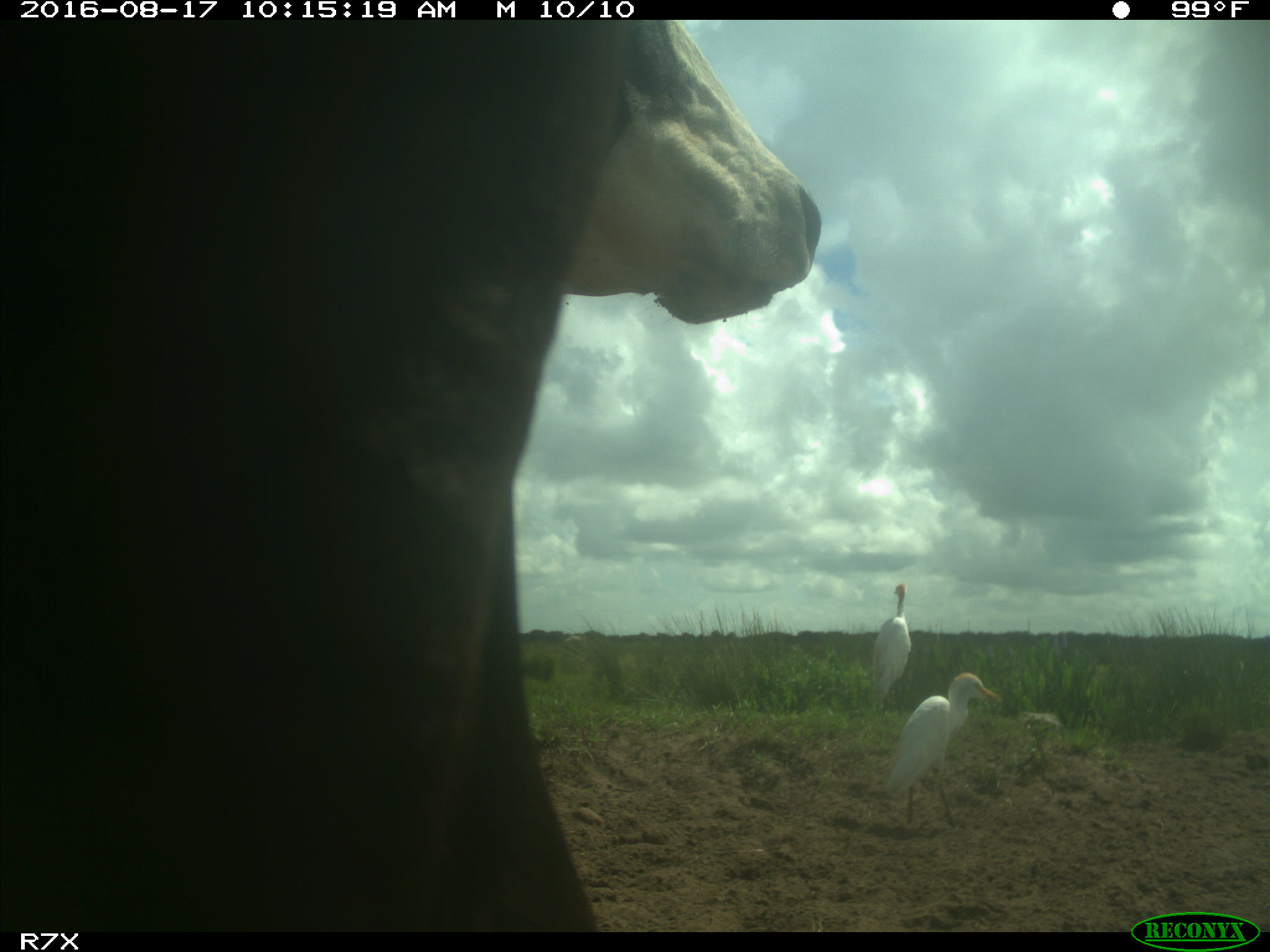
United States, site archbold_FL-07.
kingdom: Animalia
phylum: Chordata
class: Mammalia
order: Artiodactyla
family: Bovidae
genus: Bos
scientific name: Bos taurus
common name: domestic cow